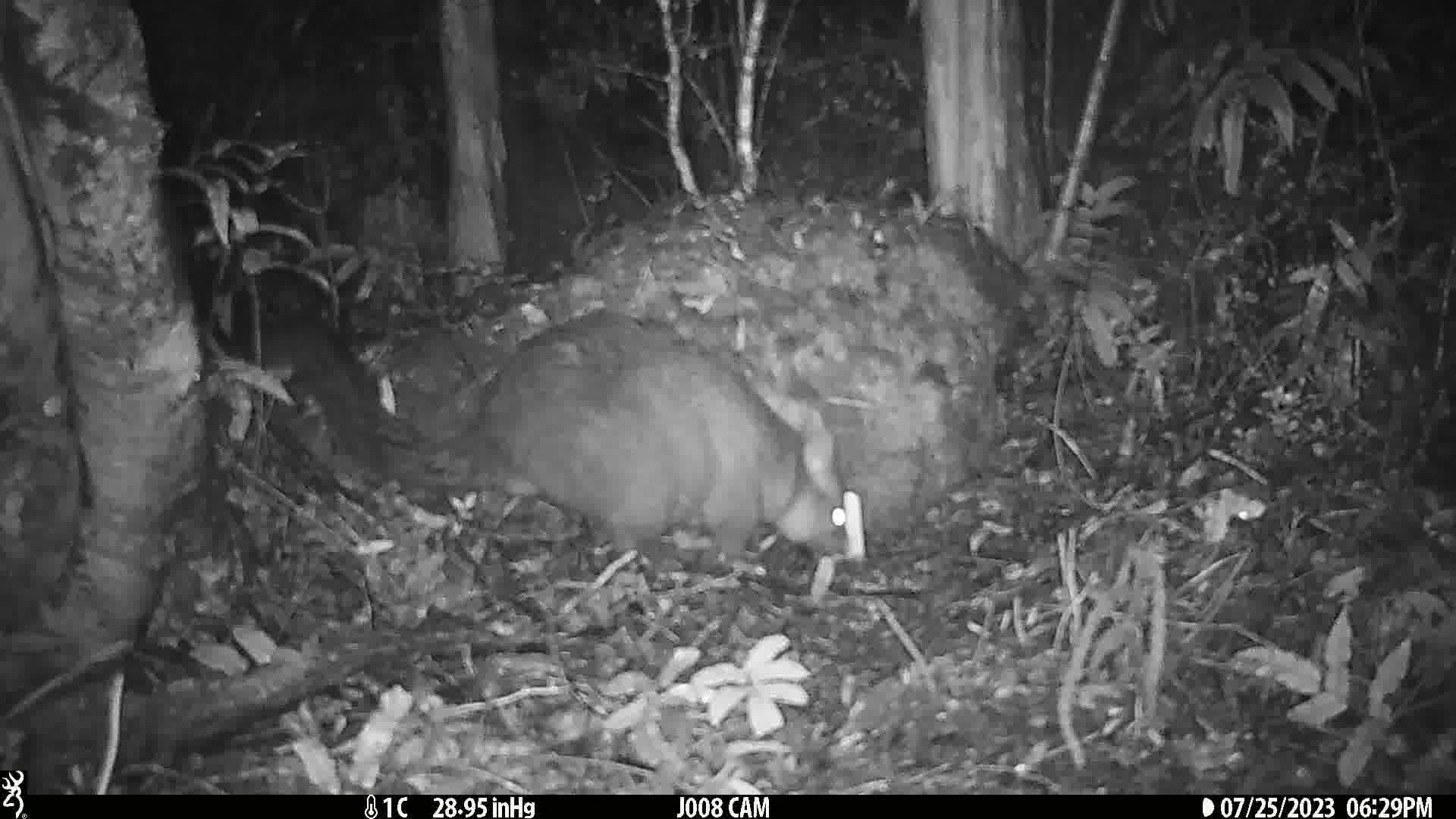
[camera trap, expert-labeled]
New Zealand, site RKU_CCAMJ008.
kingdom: Animalia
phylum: Chordata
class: Mammalia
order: Diprotodontia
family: Phalangeridae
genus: Trichosurus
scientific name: Trichosurus vulpecula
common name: common brushtail possum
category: possum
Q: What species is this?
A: Possum (common brushtail possum) (Trichosurus vulpecula).